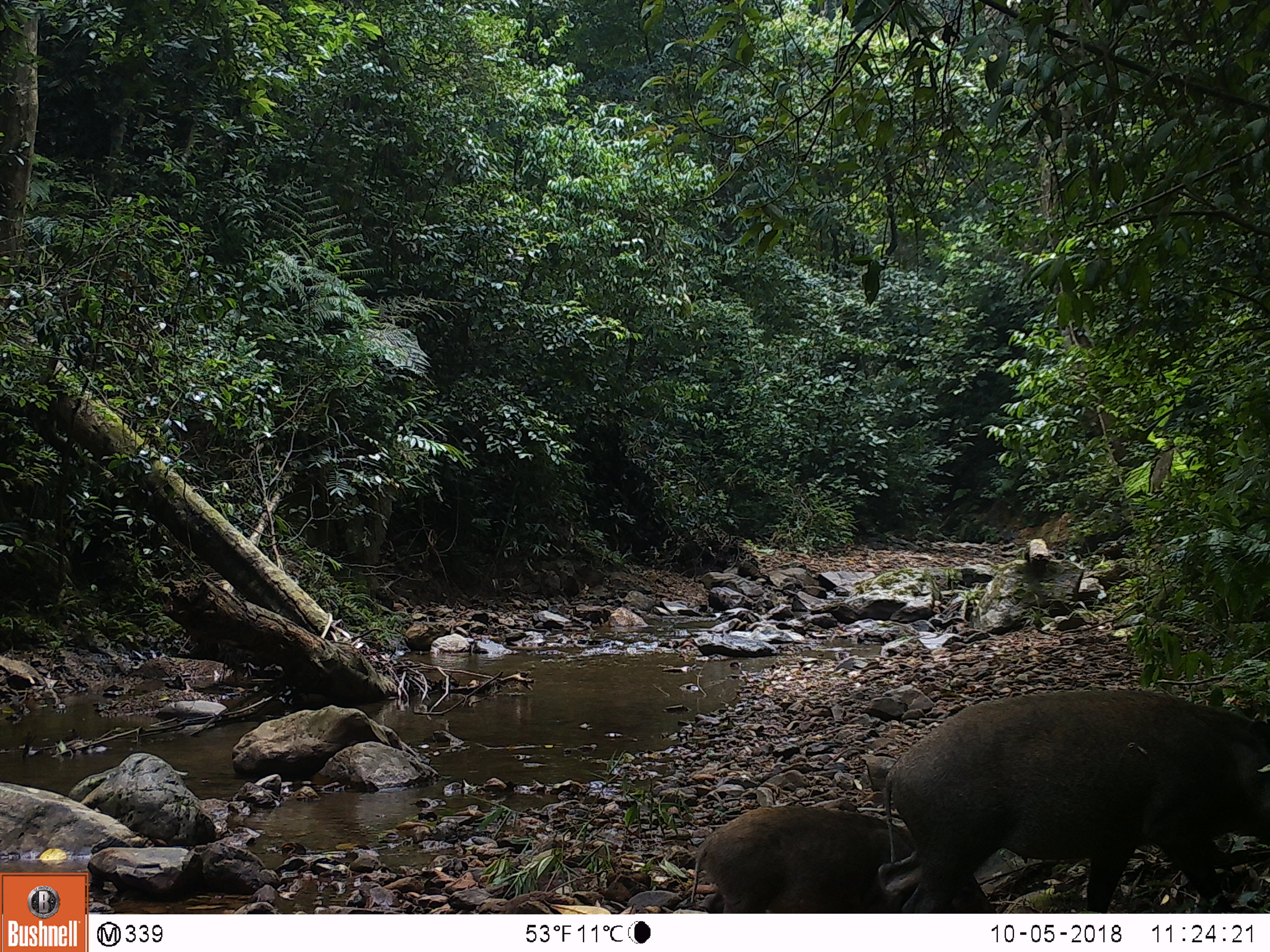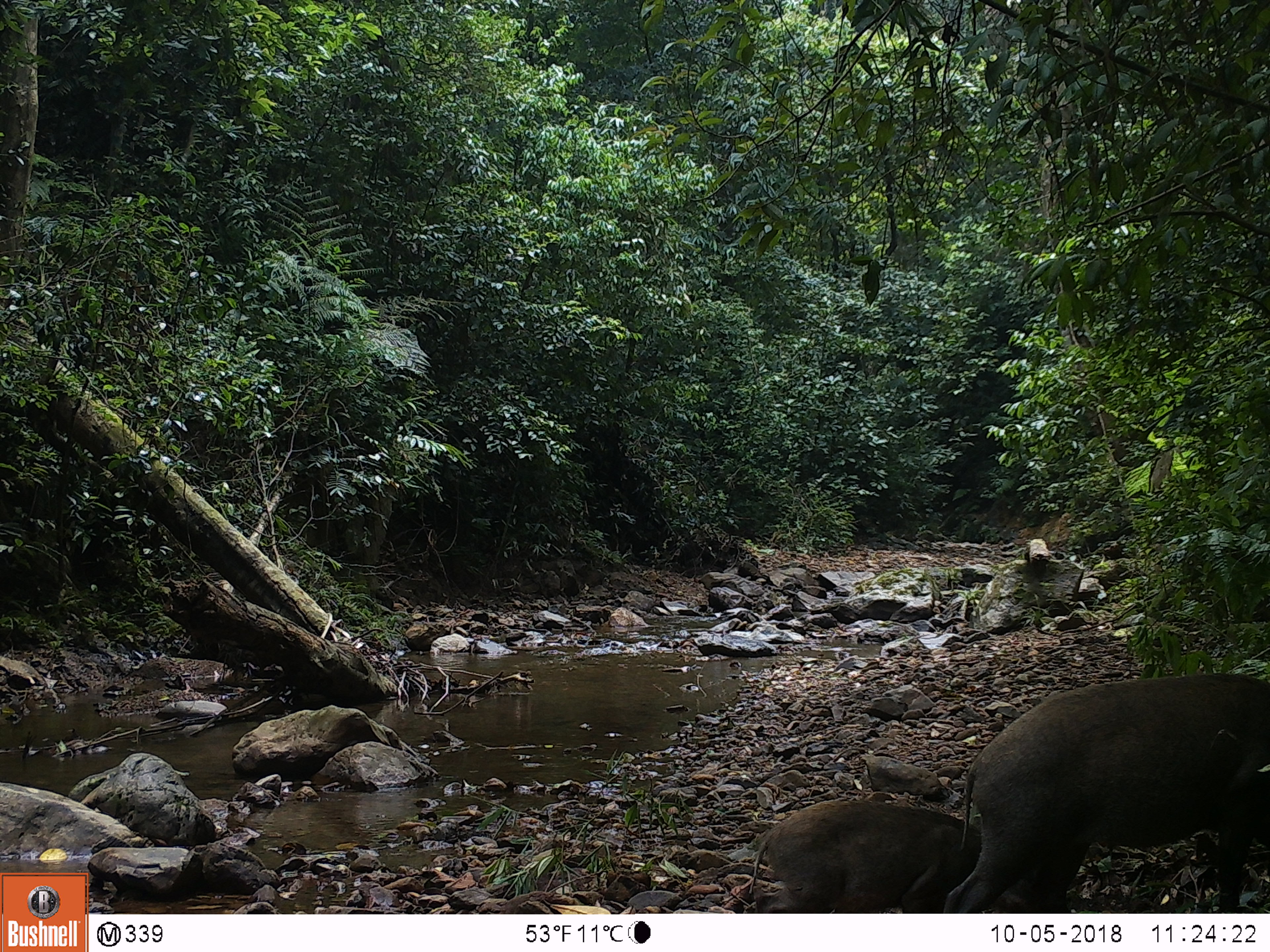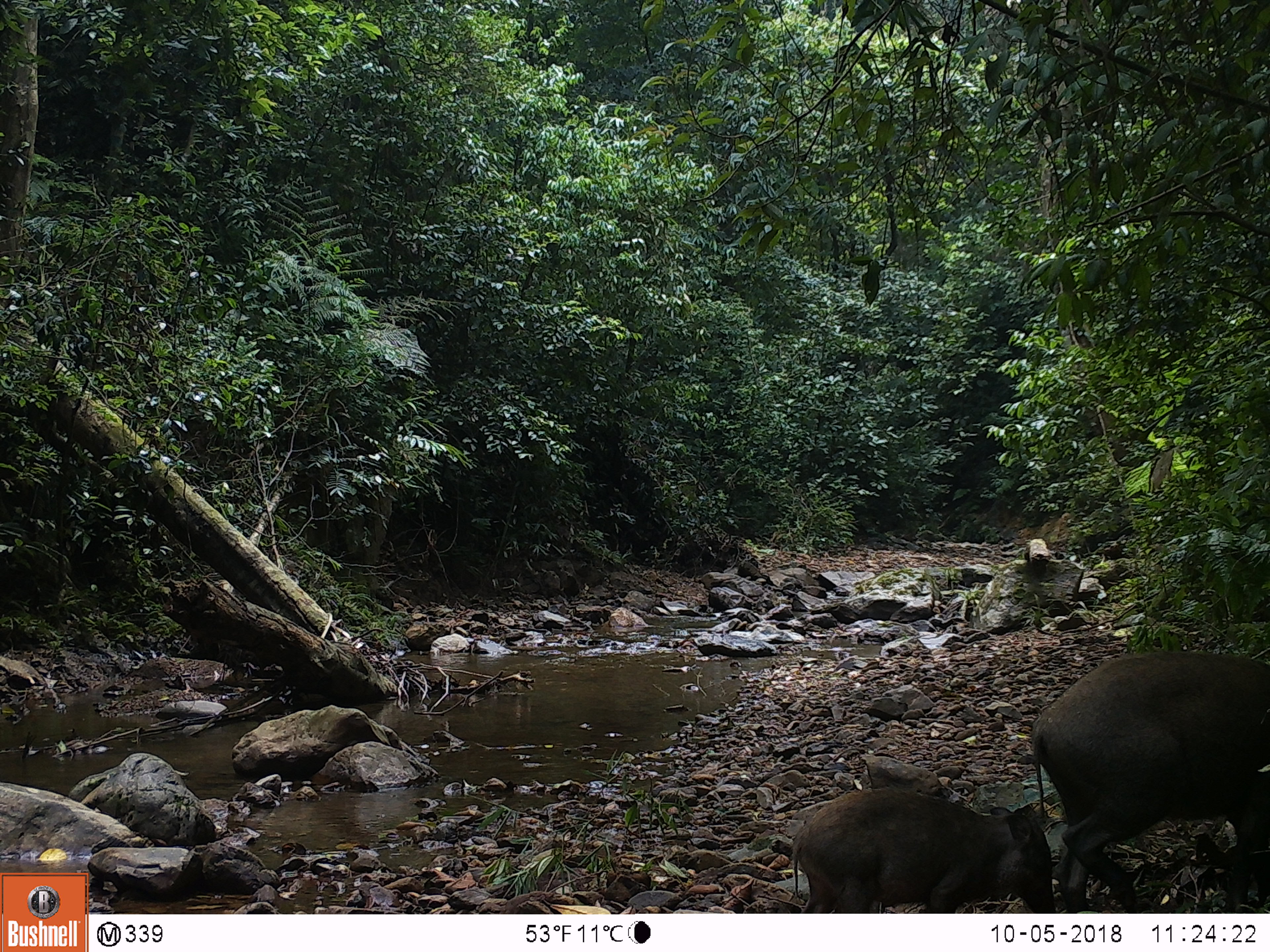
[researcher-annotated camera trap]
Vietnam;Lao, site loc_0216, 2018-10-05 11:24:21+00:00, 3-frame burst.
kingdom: Animalia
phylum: Chordata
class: Mammalia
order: Artiodactyla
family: Suidae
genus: Sus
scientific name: Sus scrofa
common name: eurasian wild pig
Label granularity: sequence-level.